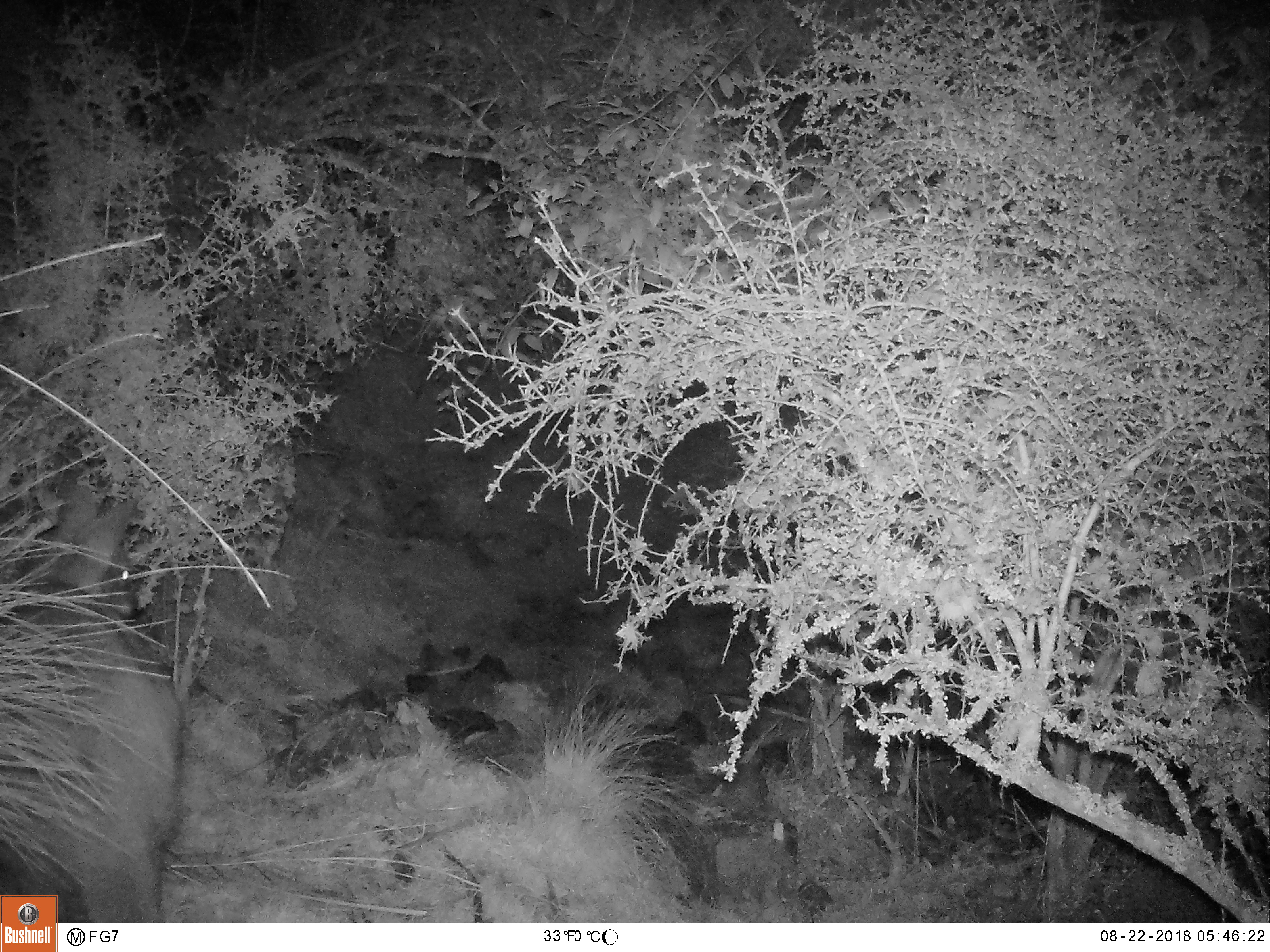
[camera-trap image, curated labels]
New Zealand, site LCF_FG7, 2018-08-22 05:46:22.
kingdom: Animalia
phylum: Chordata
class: Mammalia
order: Diprotodontia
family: Macropodidae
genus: Notamacropus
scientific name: Notamacropus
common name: wallaby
Wallaby (Notamacropus).